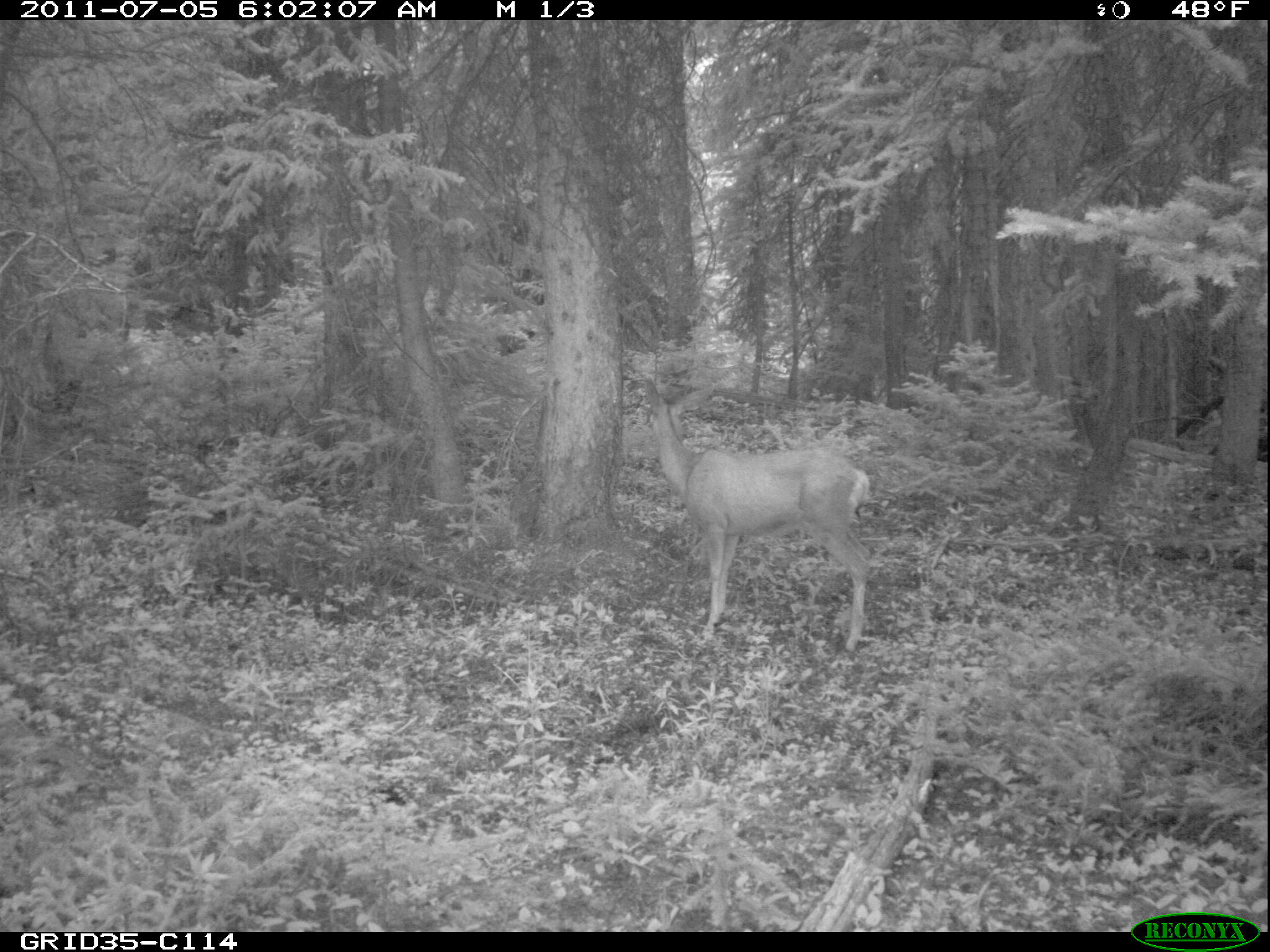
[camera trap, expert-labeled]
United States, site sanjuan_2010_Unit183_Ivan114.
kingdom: Animalia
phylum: Chordata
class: Mammalia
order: Artiodactyla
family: Cervidae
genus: Odocoileus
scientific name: Odocoileus hemionus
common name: mule deer